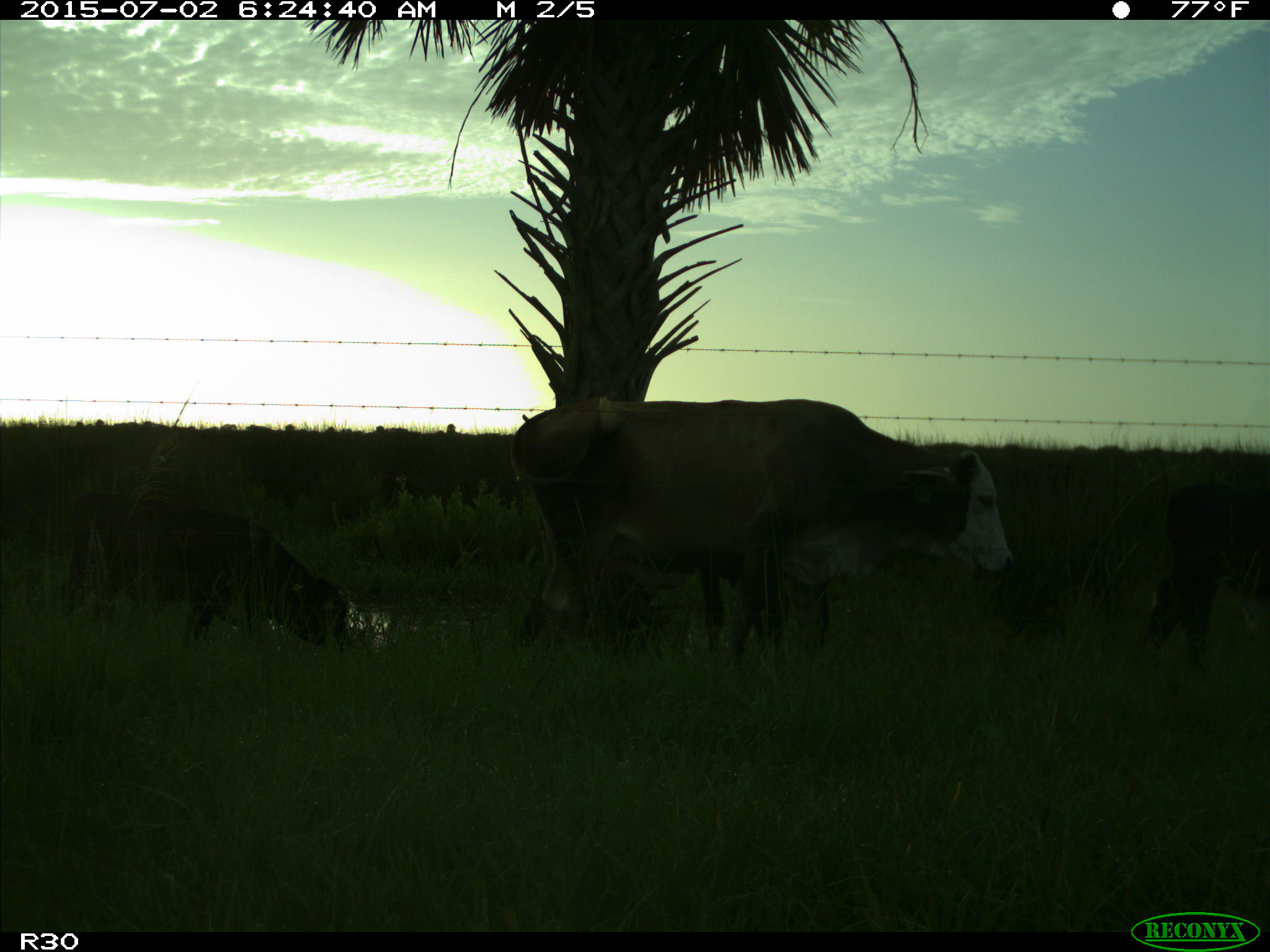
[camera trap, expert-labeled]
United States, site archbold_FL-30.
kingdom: Animalia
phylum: Chordata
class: Mammalia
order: Artiodactyla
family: Bovidae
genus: Bos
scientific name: Bos taurus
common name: domestic cow